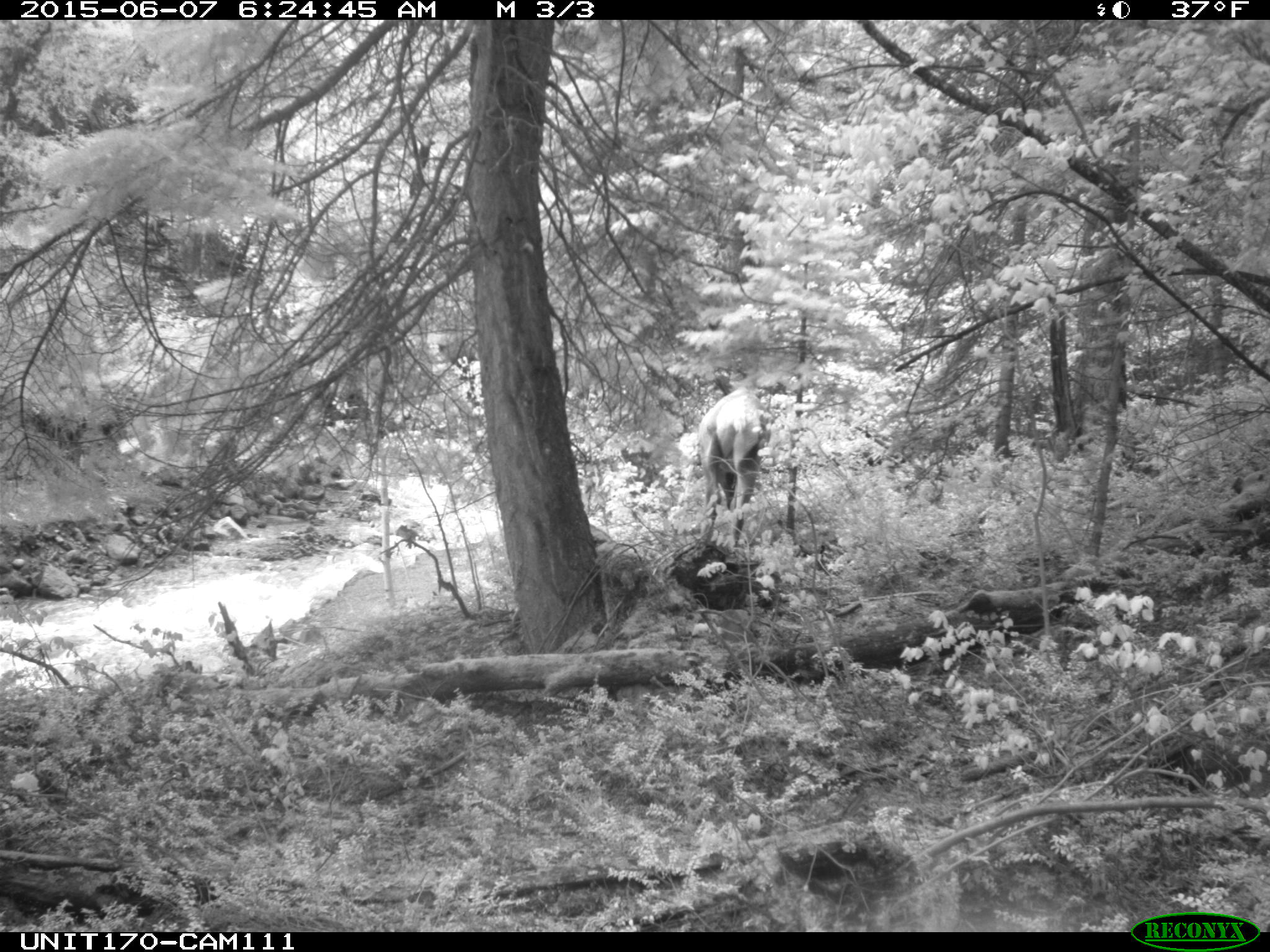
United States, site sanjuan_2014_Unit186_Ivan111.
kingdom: Animalia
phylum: Chordata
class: Mammalia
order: Artiodactyla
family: Cervidae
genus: Cervus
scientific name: Cervus elaphus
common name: red deer